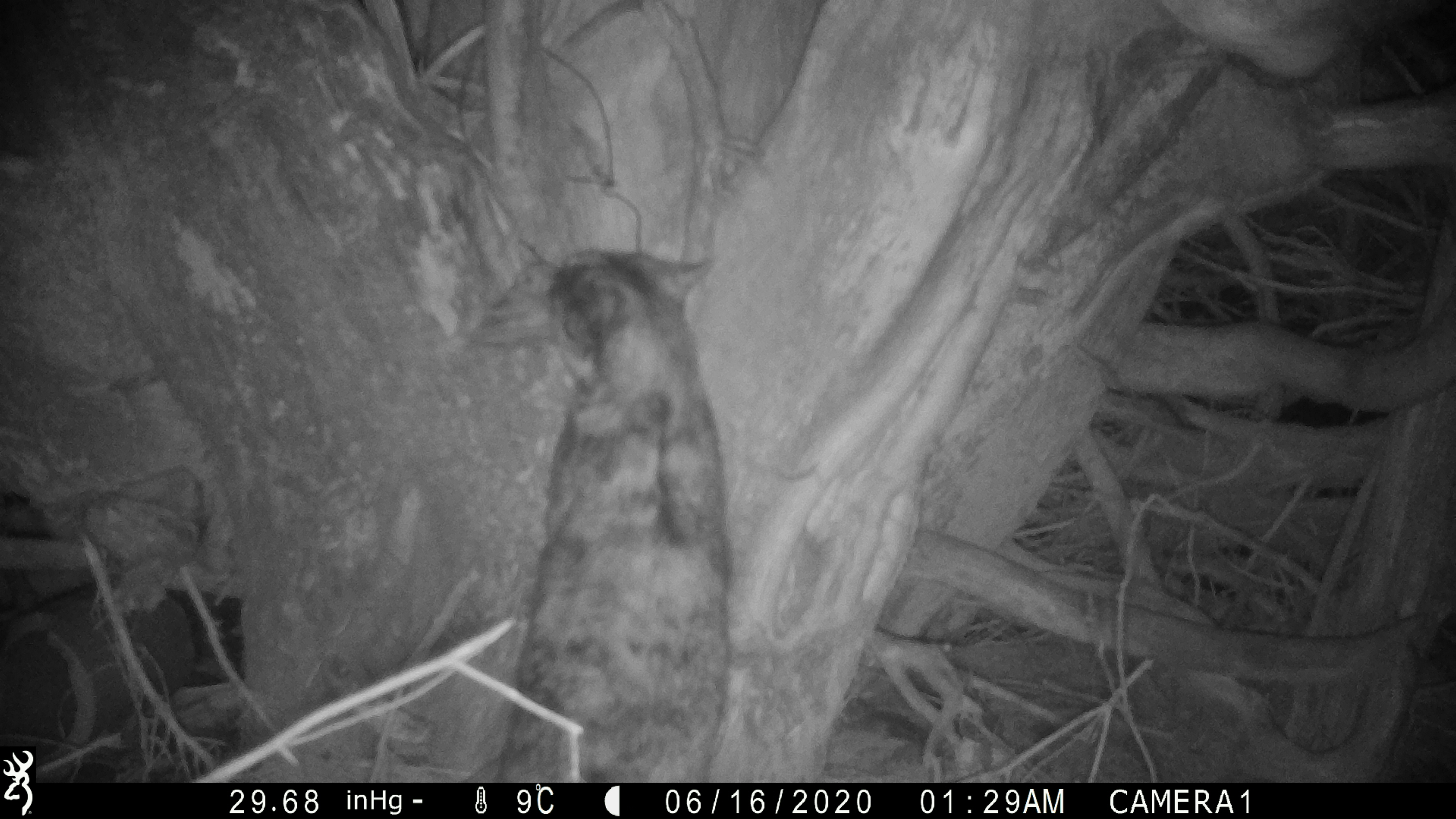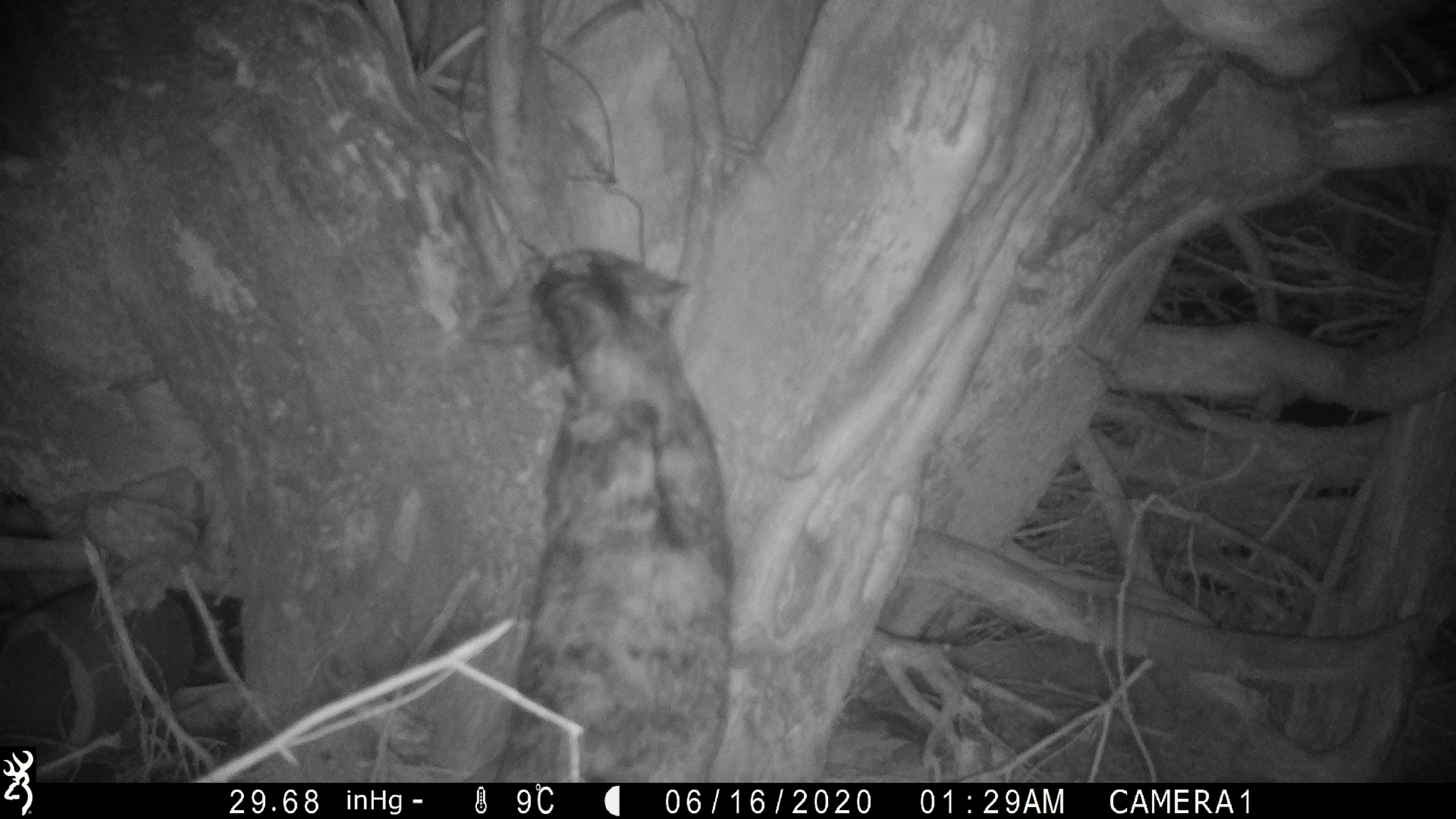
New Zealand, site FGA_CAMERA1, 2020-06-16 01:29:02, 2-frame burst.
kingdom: Animalia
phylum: Chordata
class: Mammalia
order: Carnivora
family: Felidae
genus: Felis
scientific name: Felis catus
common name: domestic cat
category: cat